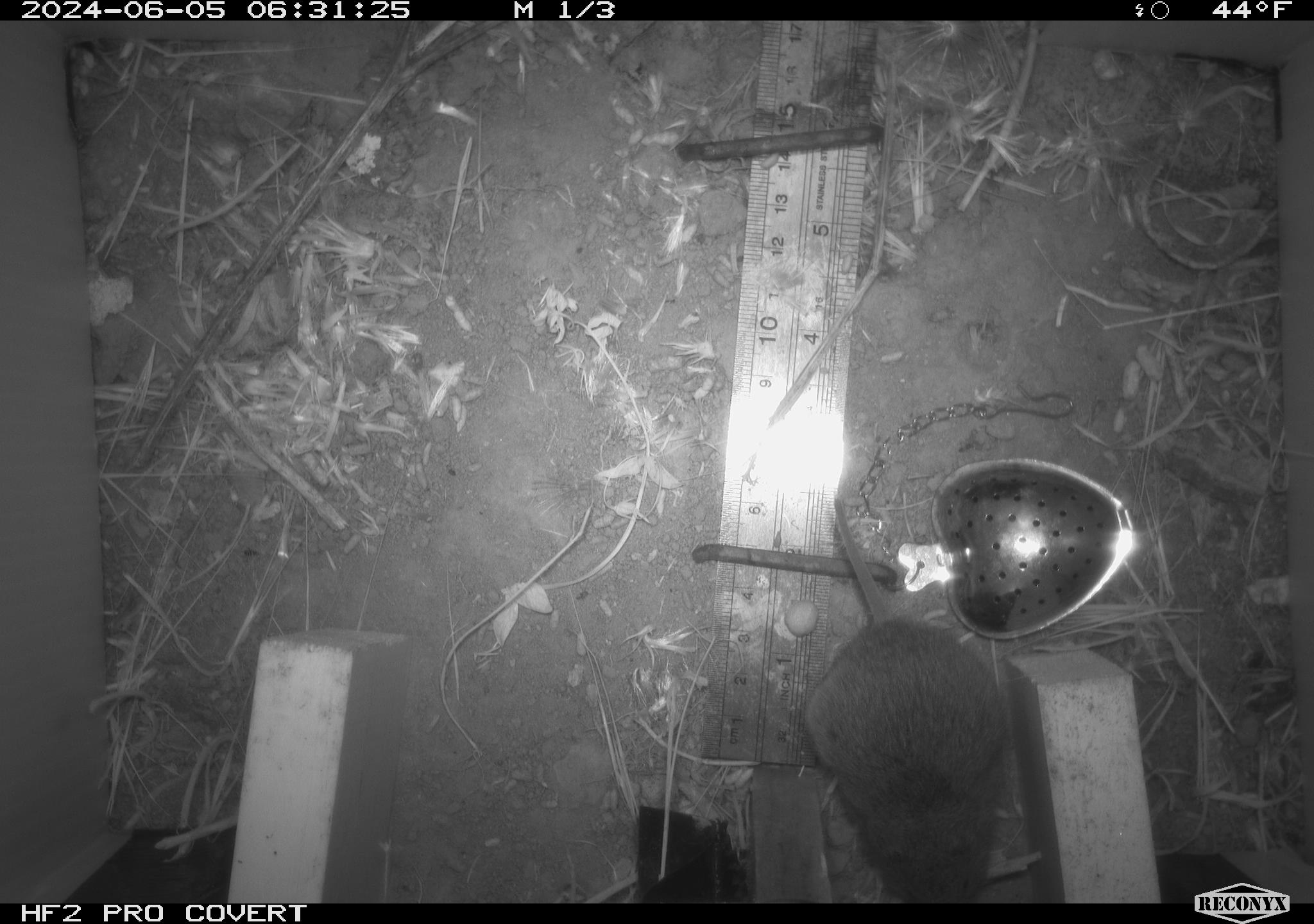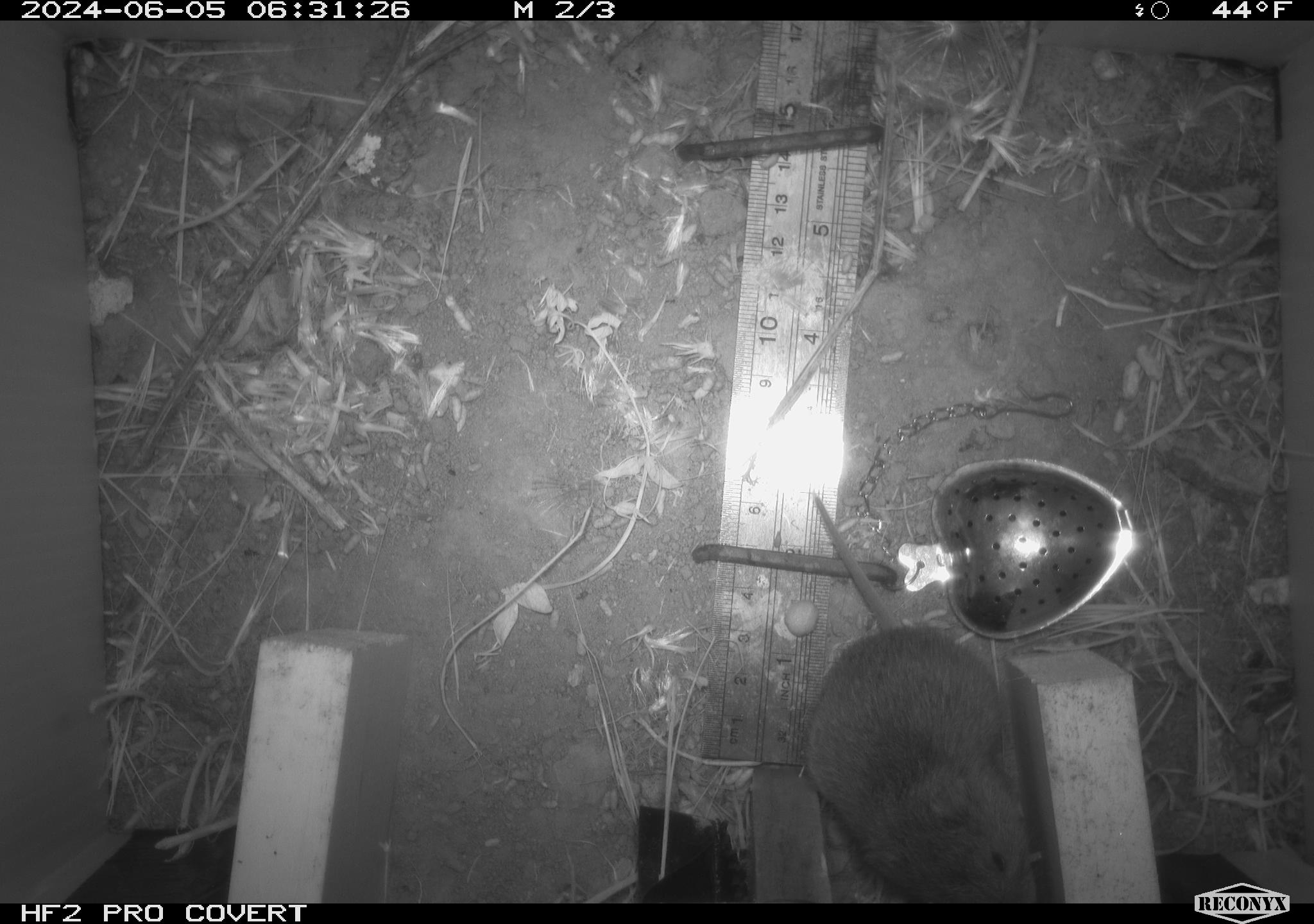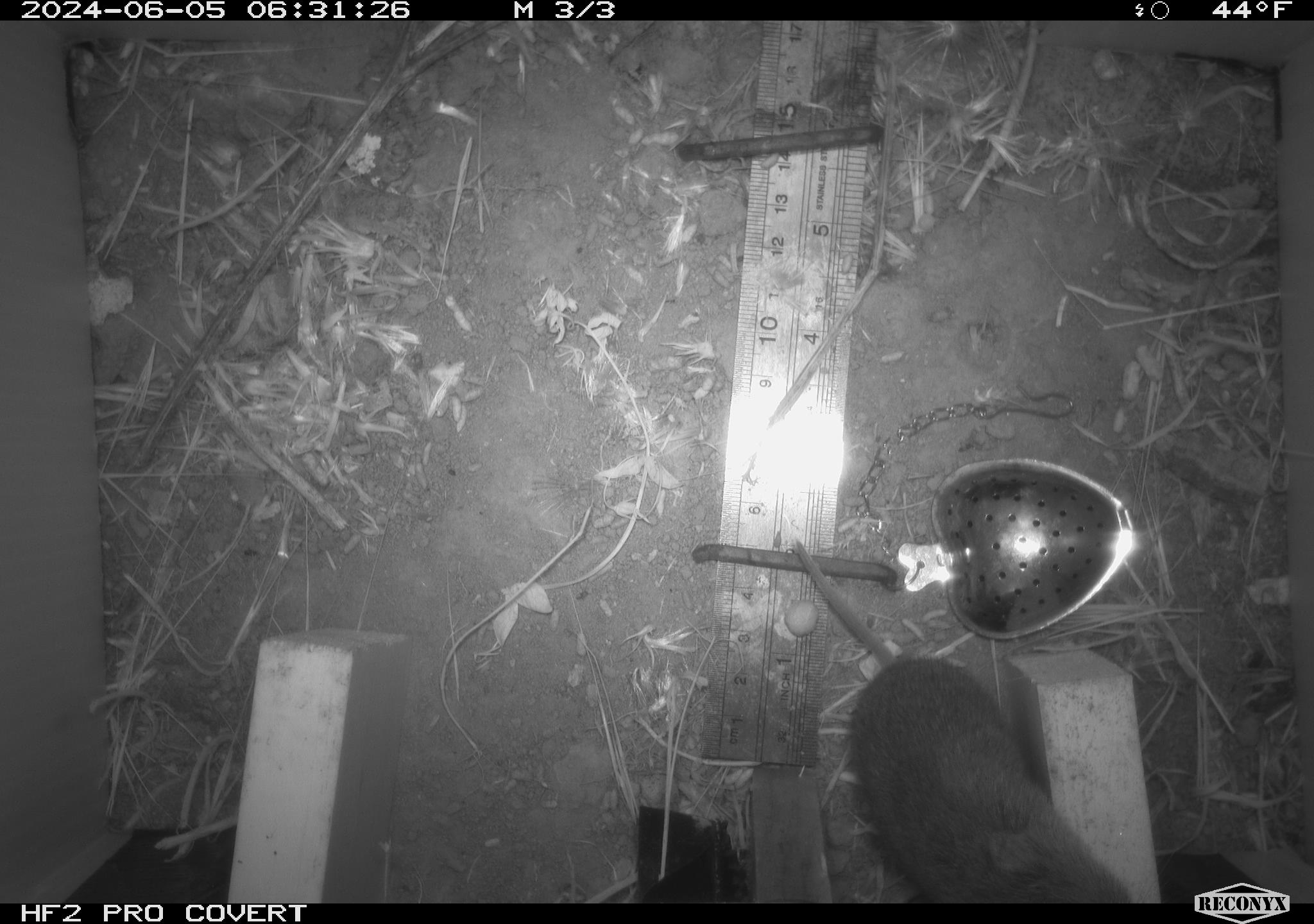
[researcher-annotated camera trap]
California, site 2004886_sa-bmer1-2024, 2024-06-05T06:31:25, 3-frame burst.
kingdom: Animalia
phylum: Chordata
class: Mammalia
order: Rodentia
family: Cricetidae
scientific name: Arvicolinae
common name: voles, lemmings, and muskrats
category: arvicolinae subfamily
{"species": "arvicolinae subfamily (voles, lemmings, and muskrats) (Arvicolinae)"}